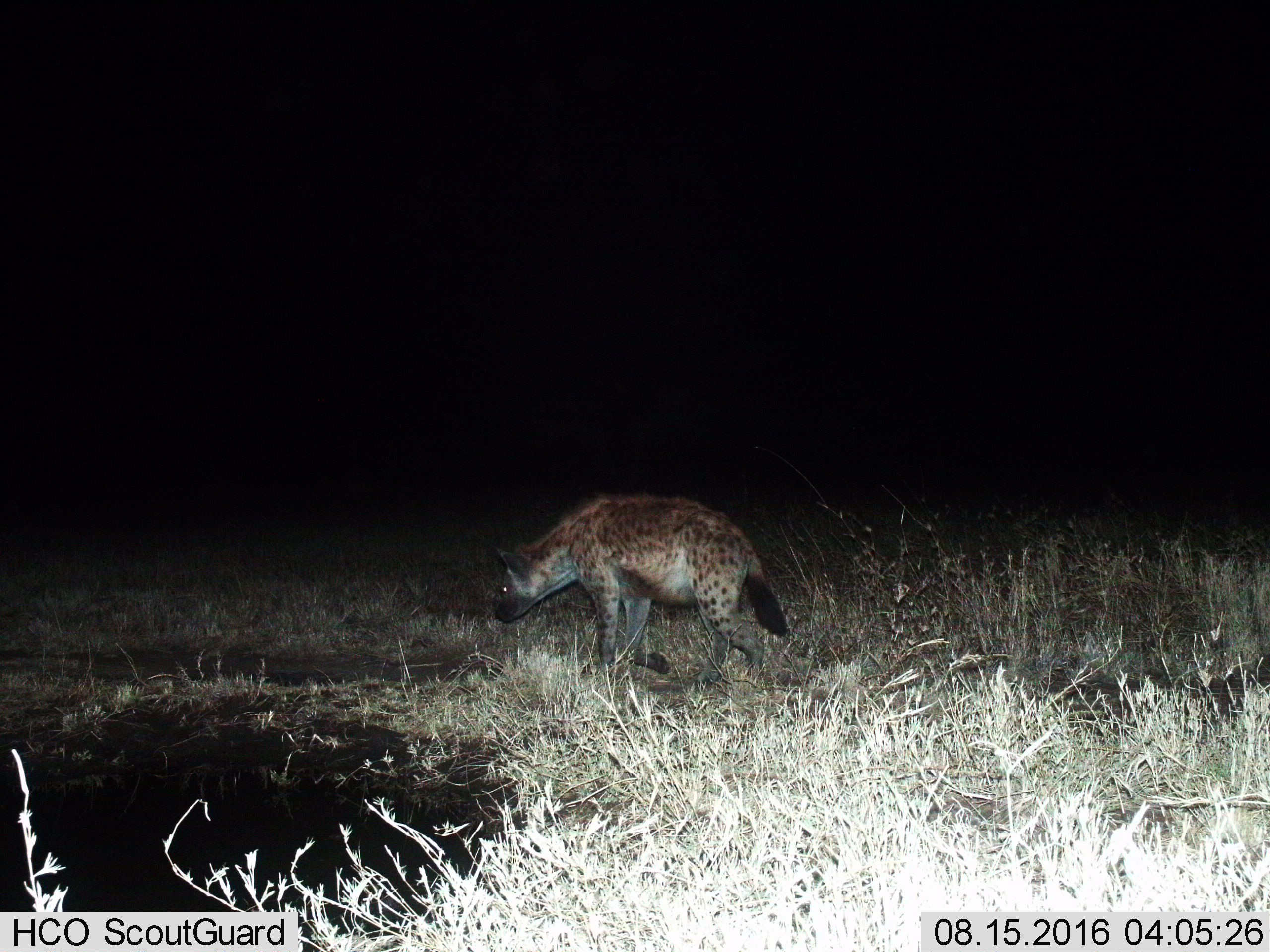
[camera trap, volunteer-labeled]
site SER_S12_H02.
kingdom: Animalia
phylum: Chordata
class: Mammalia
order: Carnivora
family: Hyaenidae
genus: Crocuta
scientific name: Crocuta crocuta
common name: spotted hyena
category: hyenaspotted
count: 1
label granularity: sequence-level